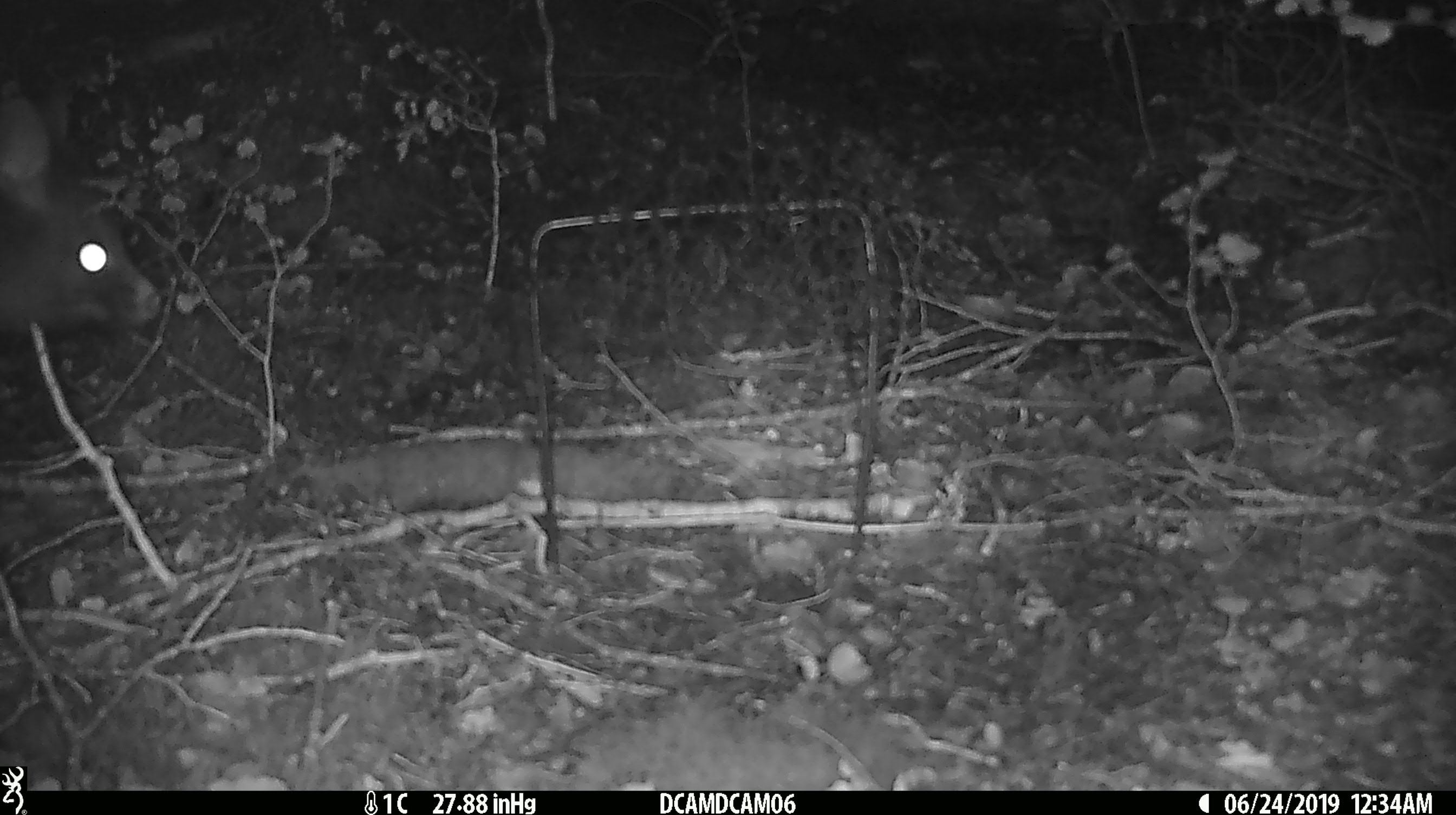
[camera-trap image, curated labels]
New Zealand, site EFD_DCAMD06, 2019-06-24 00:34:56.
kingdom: Animalia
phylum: Chordata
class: Mammalia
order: Diprotodontia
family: Phalangeridae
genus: Trichosurus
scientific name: Trichosurus vulpecula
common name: common brushtail possum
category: possum